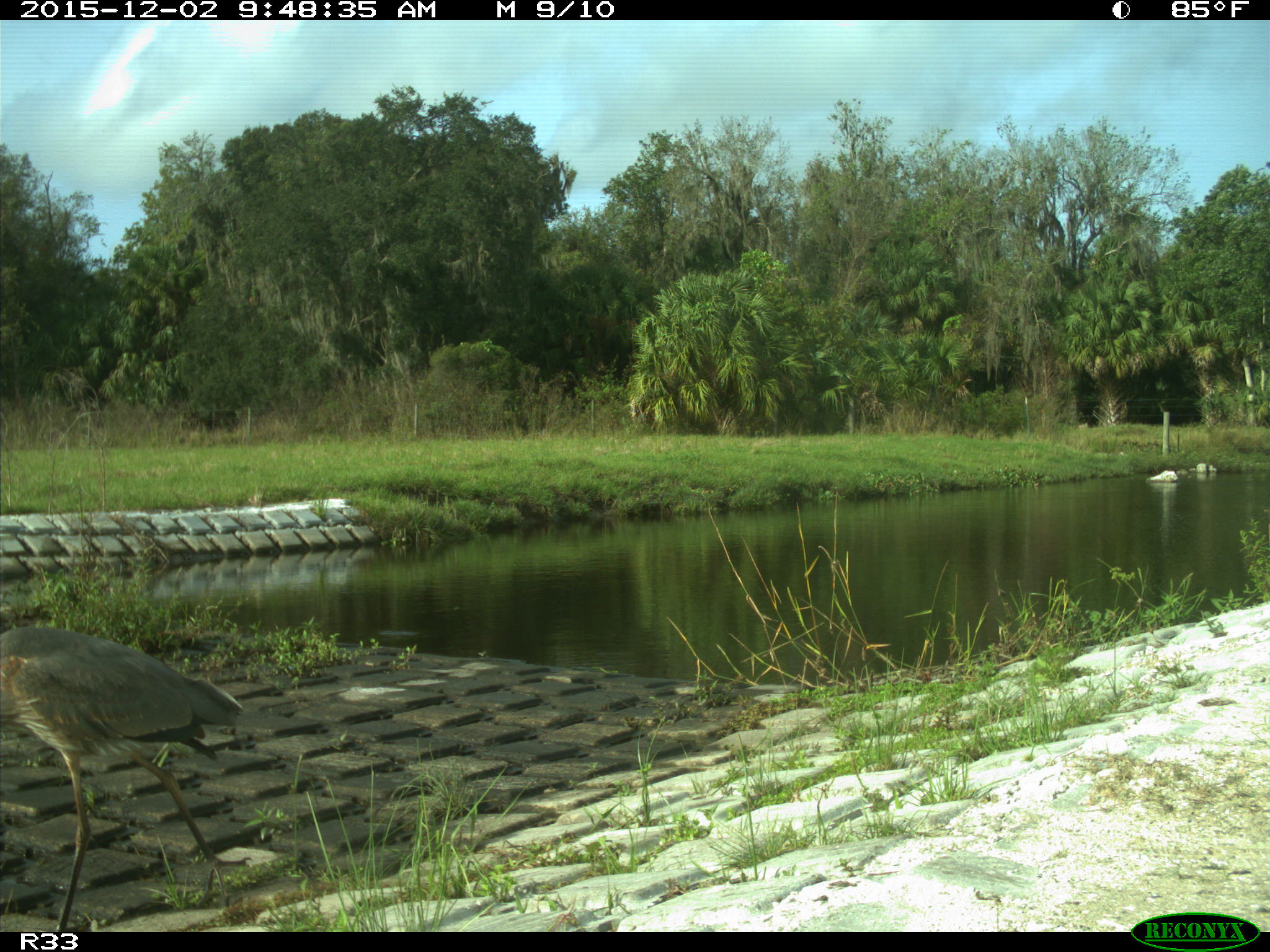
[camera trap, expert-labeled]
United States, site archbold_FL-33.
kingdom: Animalia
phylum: Chordata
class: Aves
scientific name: Aves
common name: birds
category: unidentified bird